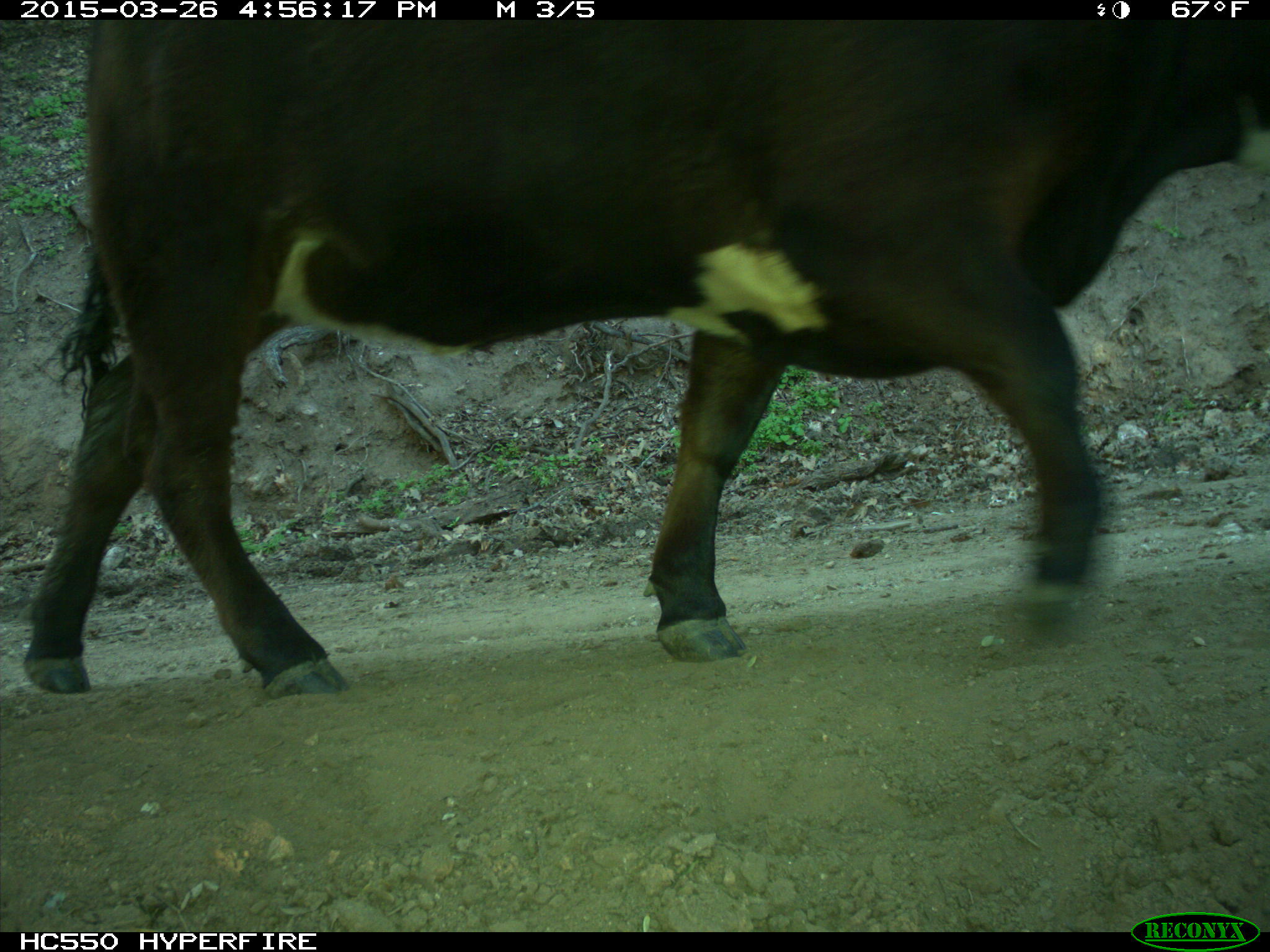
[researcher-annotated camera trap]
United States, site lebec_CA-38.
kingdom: Animalia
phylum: Chordata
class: Mammalia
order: Artiodactyla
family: Bovidae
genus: Bos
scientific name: Bos taurus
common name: domestic cow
Bos taurus (domestic cow).